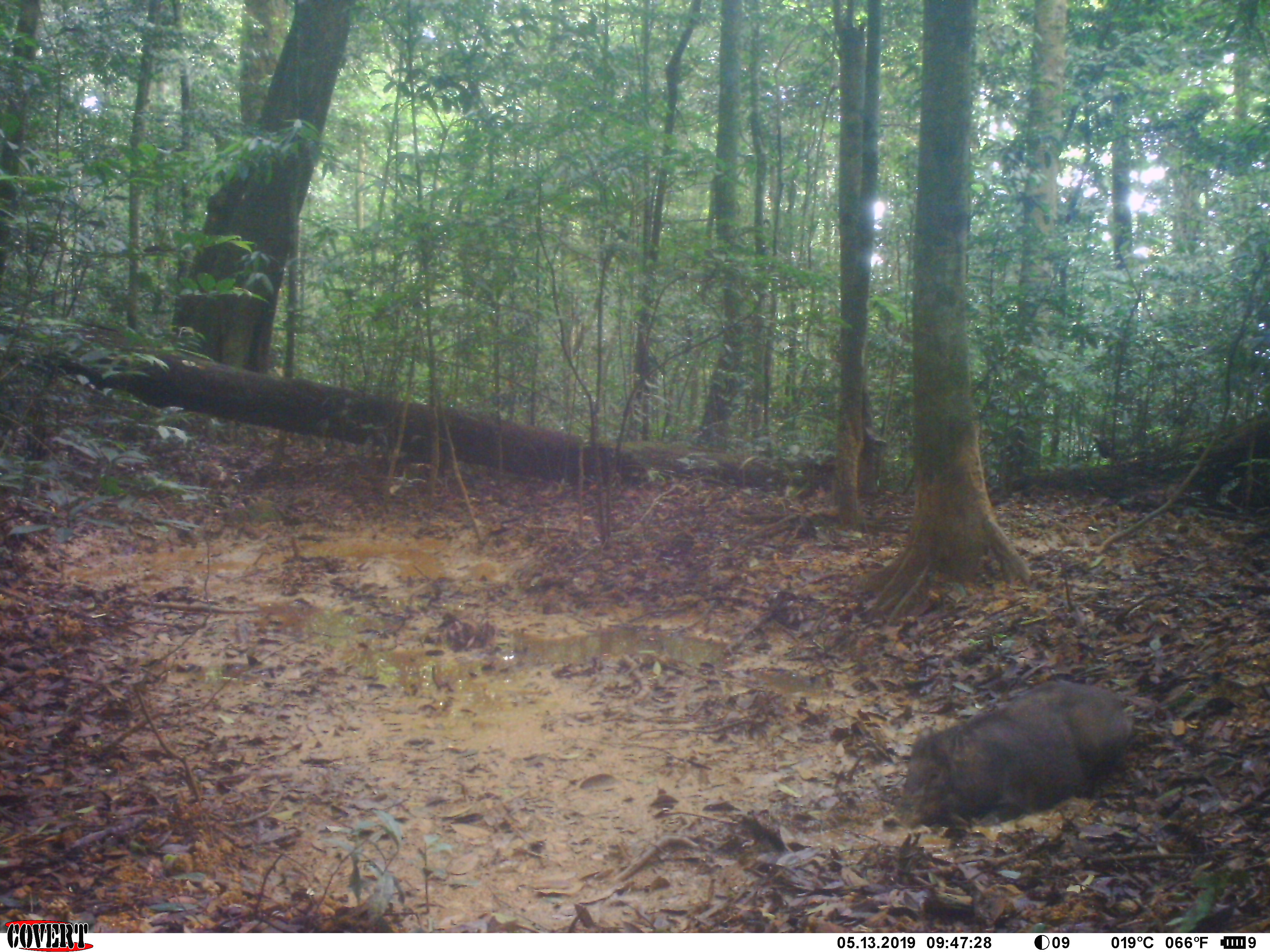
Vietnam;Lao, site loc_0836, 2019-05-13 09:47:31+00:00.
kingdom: Animalia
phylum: Chordata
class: Mammalia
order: Artiodactyla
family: Suidae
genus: Sus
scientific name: Sus scrofa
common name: eurasian wild pig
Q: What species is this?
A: Eurasian wild pig (Sus scrofa).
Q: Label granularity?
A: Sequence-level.